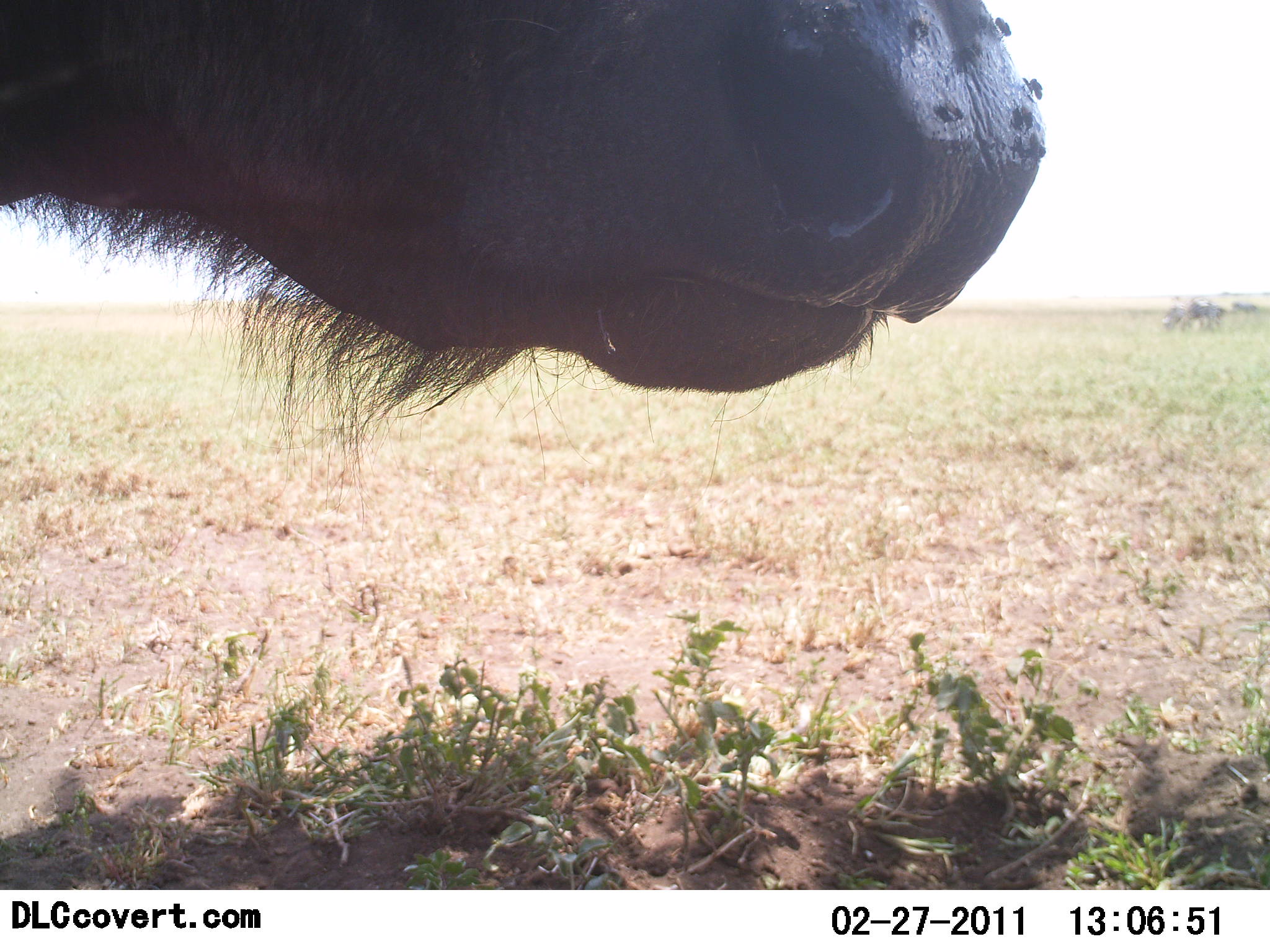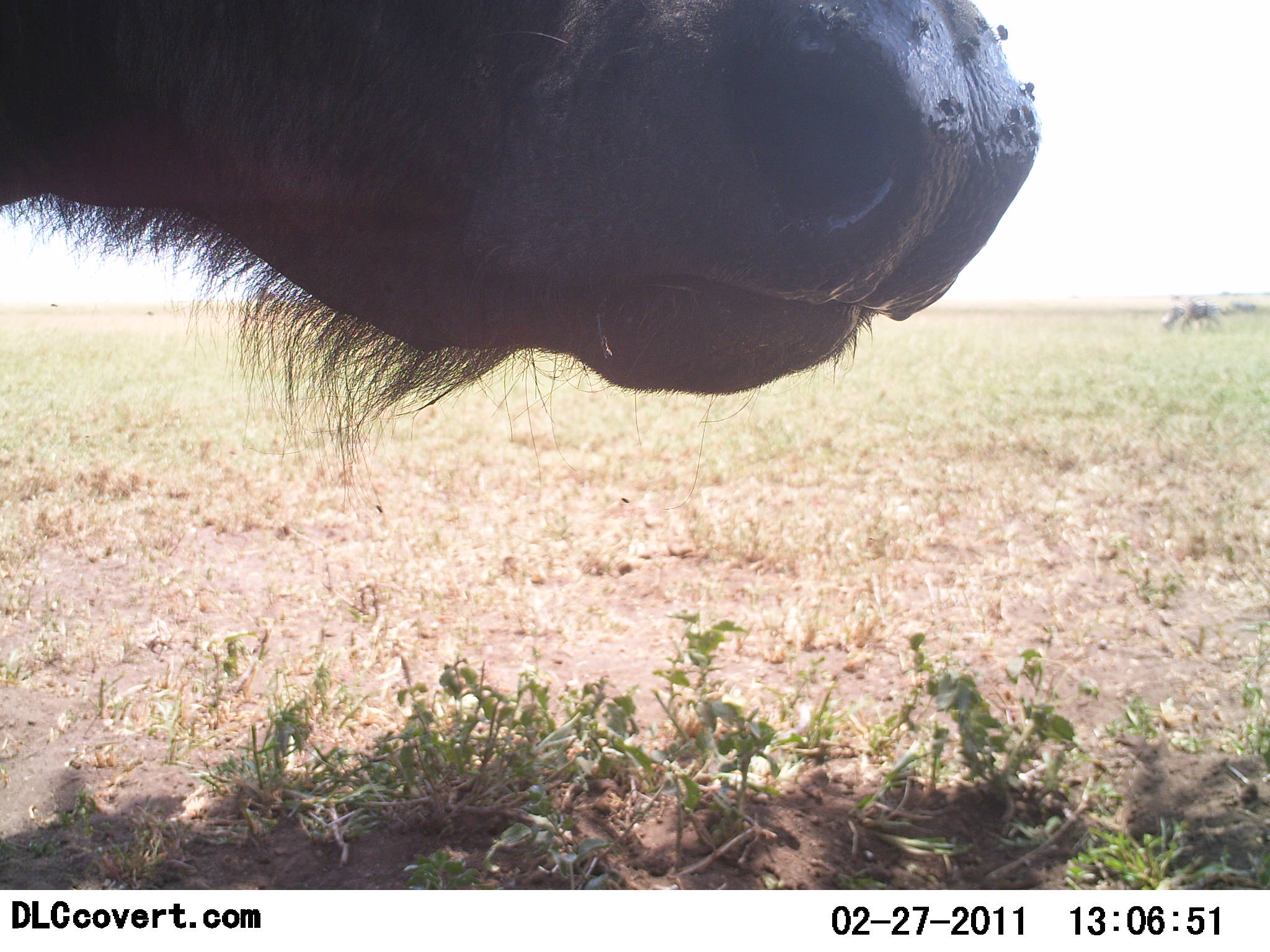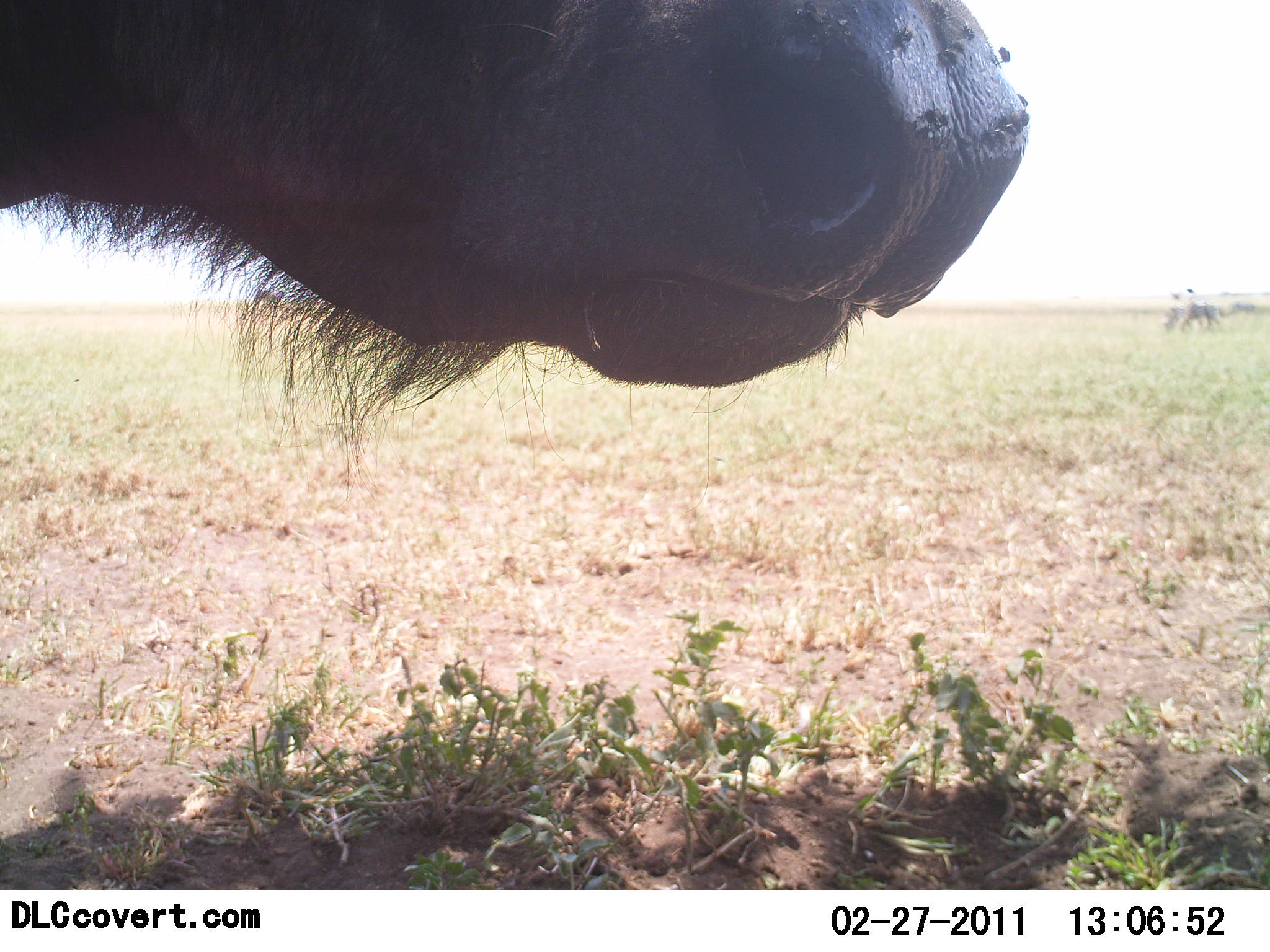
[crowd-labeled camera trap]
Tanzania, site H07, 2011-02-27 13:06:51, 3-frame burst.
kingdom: Animalia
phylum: Chordata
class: Mammalia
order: Artiodactyla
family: Bovidae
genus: Syncerus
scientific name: Syncerus caffer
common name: cape buffalo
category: buffalo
Buffalo (cape buffalo) (Syncerus caffer), count 1. Behavior (volunteer vote fractions): standing 90%, resting 20%, moving 0%, interacting 0%. Young present (vote fraction): 0%. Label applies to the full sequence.